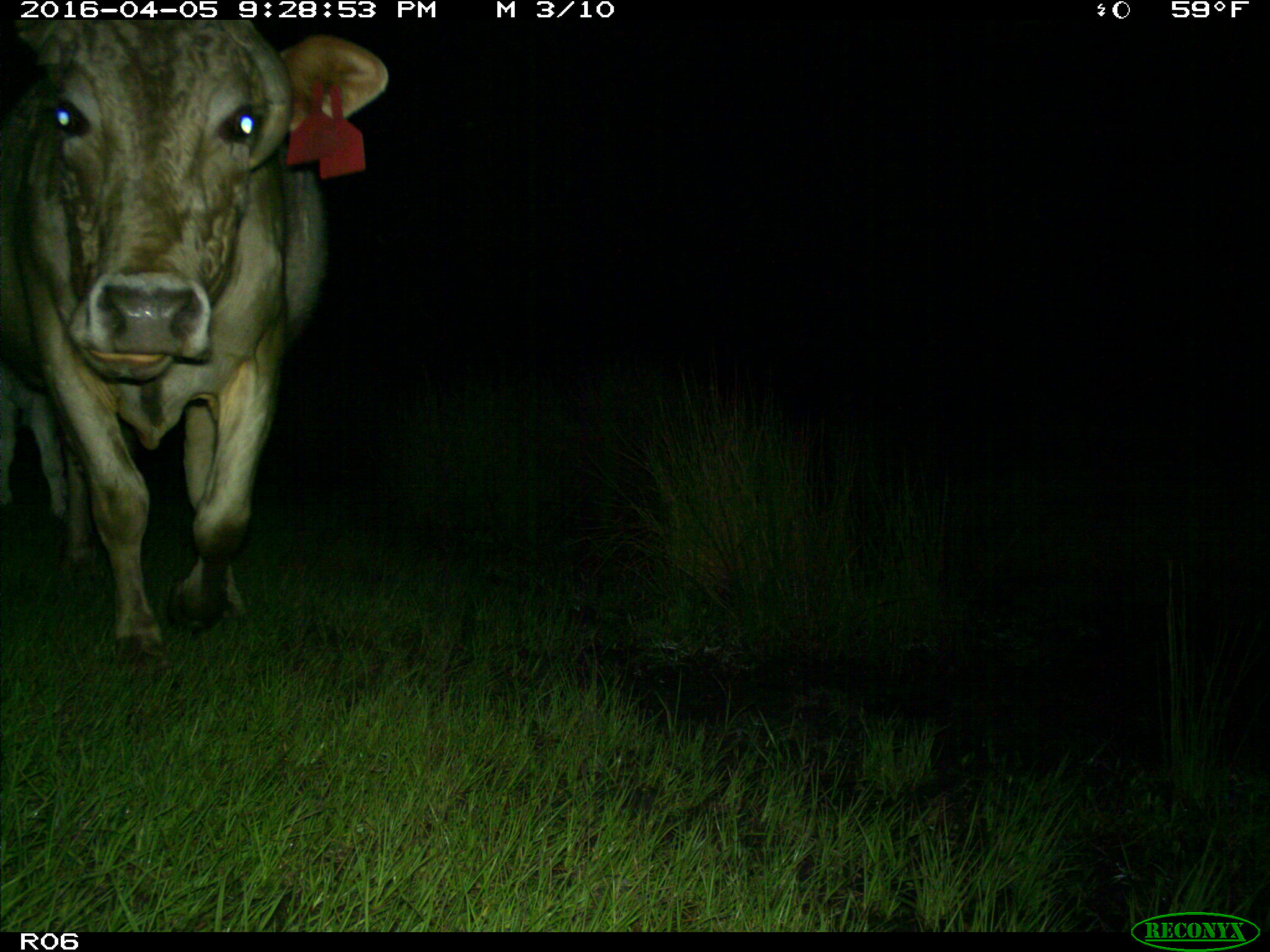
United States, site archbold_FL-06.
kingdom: Animalia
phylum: Chordata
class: Mammalia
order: Artiodactyla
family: Bovidae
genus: Bos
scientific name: Bos taurus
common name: domestic cow